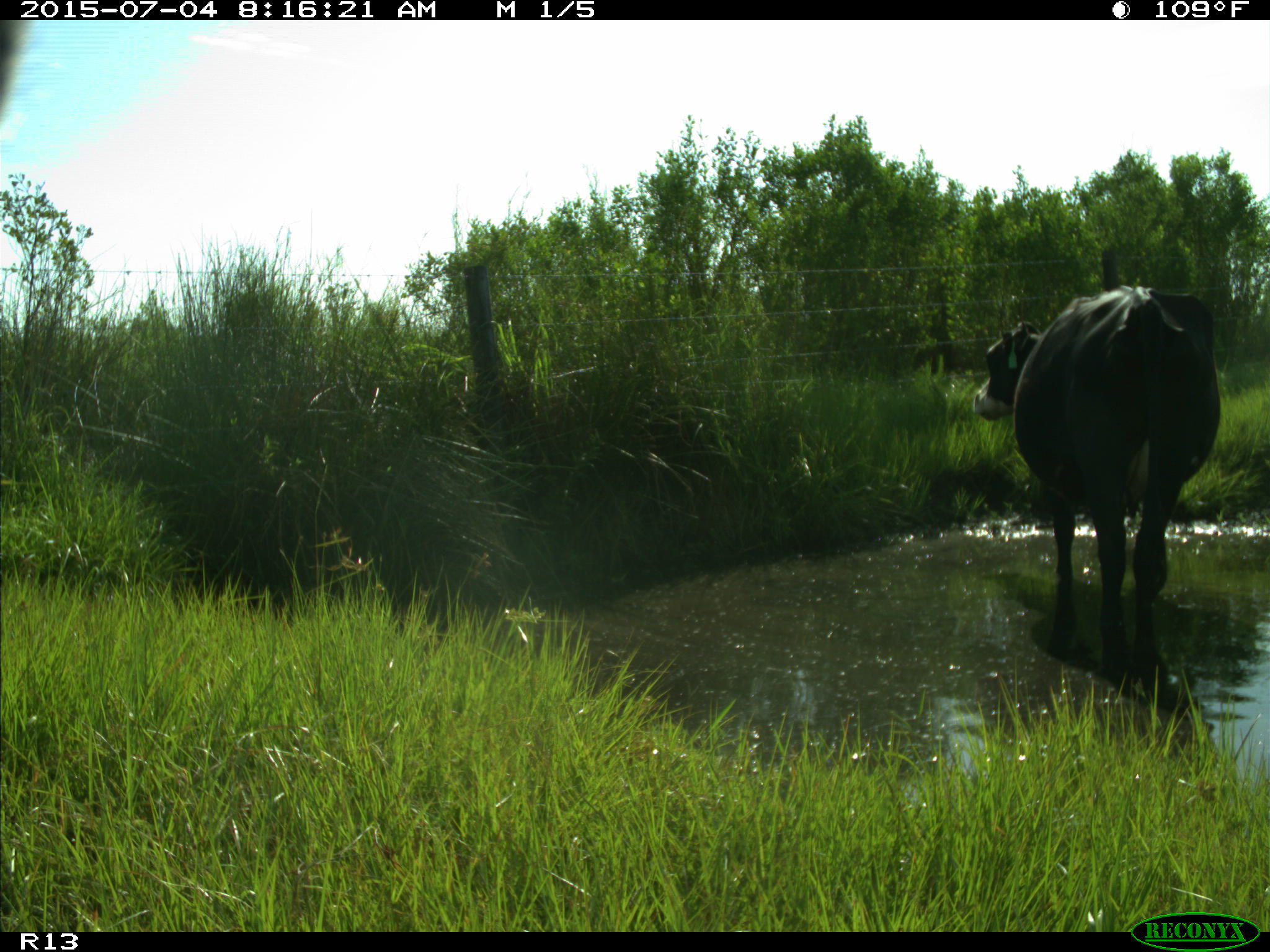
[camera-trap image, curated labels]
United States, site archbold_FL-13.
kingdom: Animalia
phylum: Chordata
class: Mammalia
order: Artiodactyla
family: Bovidae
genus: Bos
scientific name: Bos taurus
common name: domestic cow